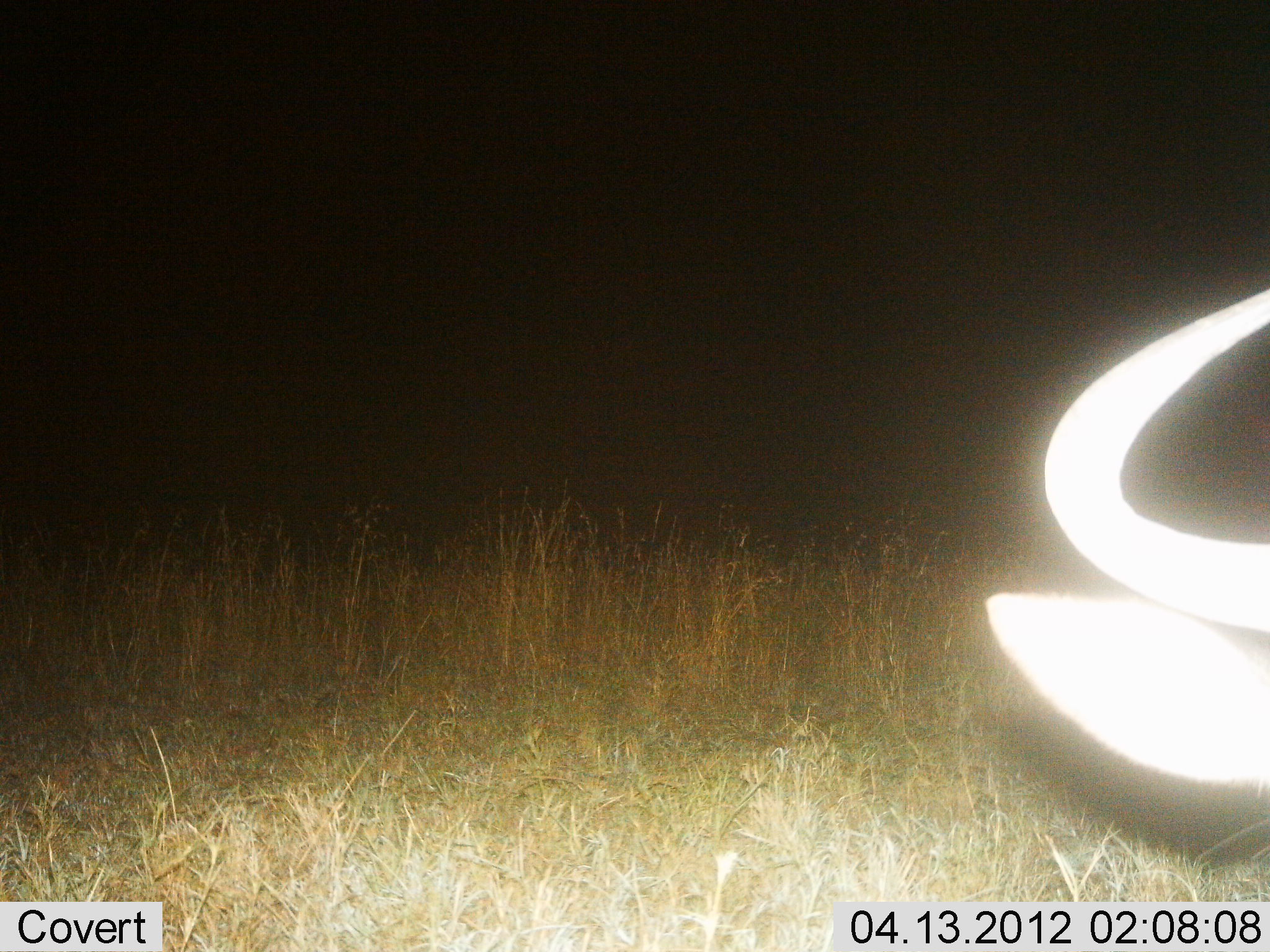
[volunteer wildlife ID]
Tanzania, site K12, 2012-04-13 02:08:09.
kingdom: Animalia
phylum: Chordata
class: Mammalia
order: Artiodactyla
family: Bovidae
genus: Connochaetes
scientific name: Connochaetes taurinus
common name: blue wildebeest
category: wildebeest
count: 1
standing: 43%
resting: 43%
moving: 0%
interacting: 0%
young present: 0%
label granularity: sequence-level